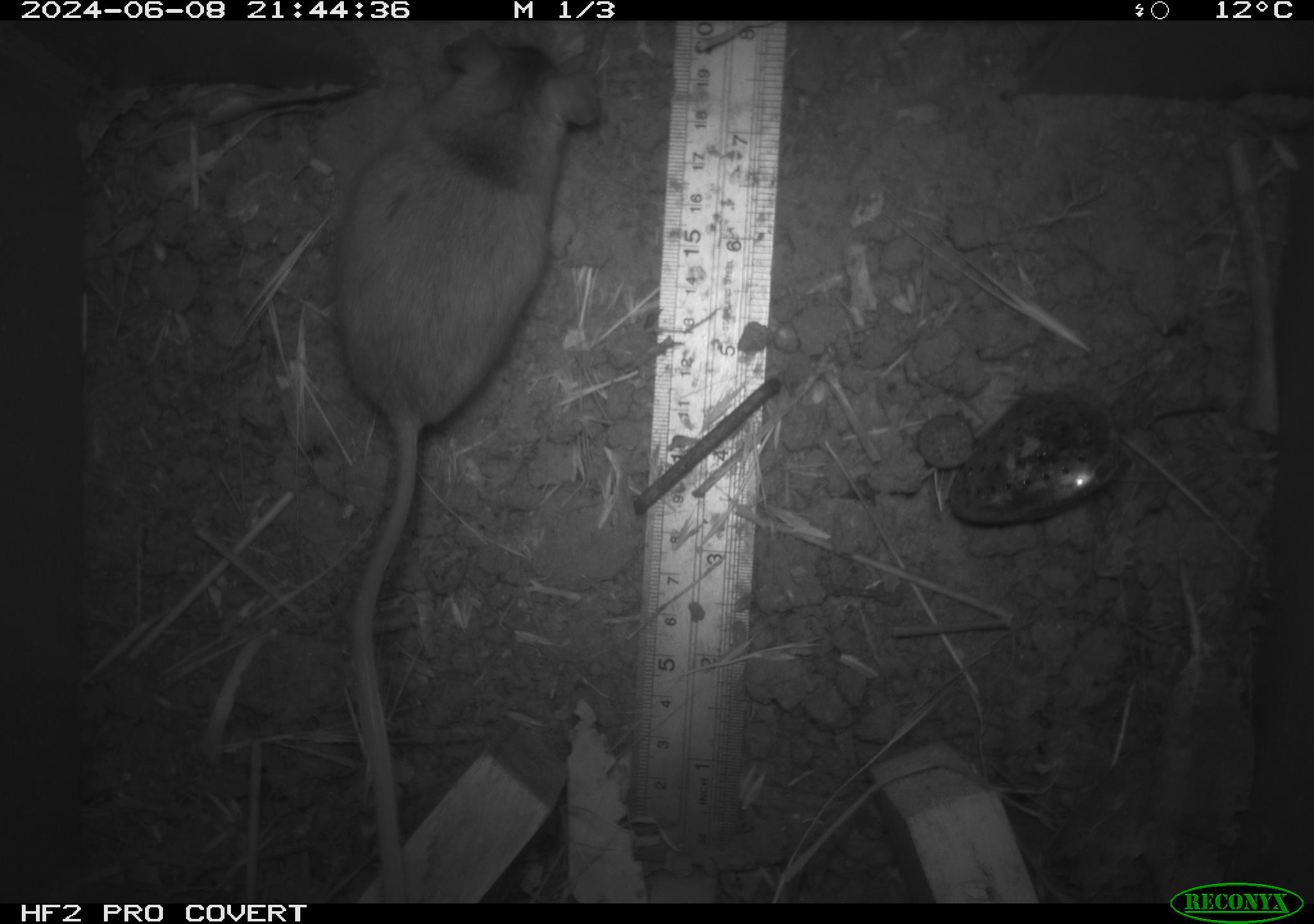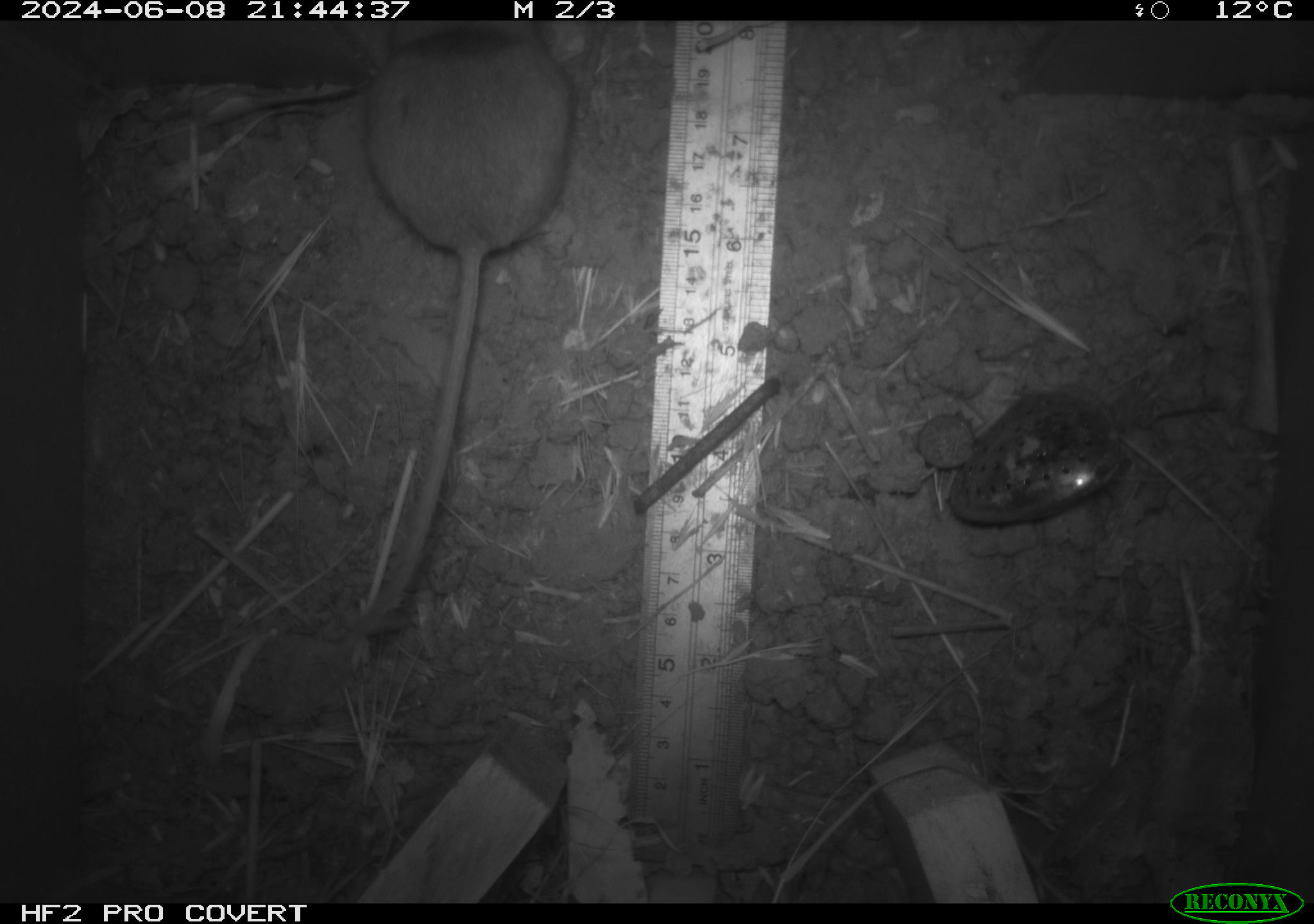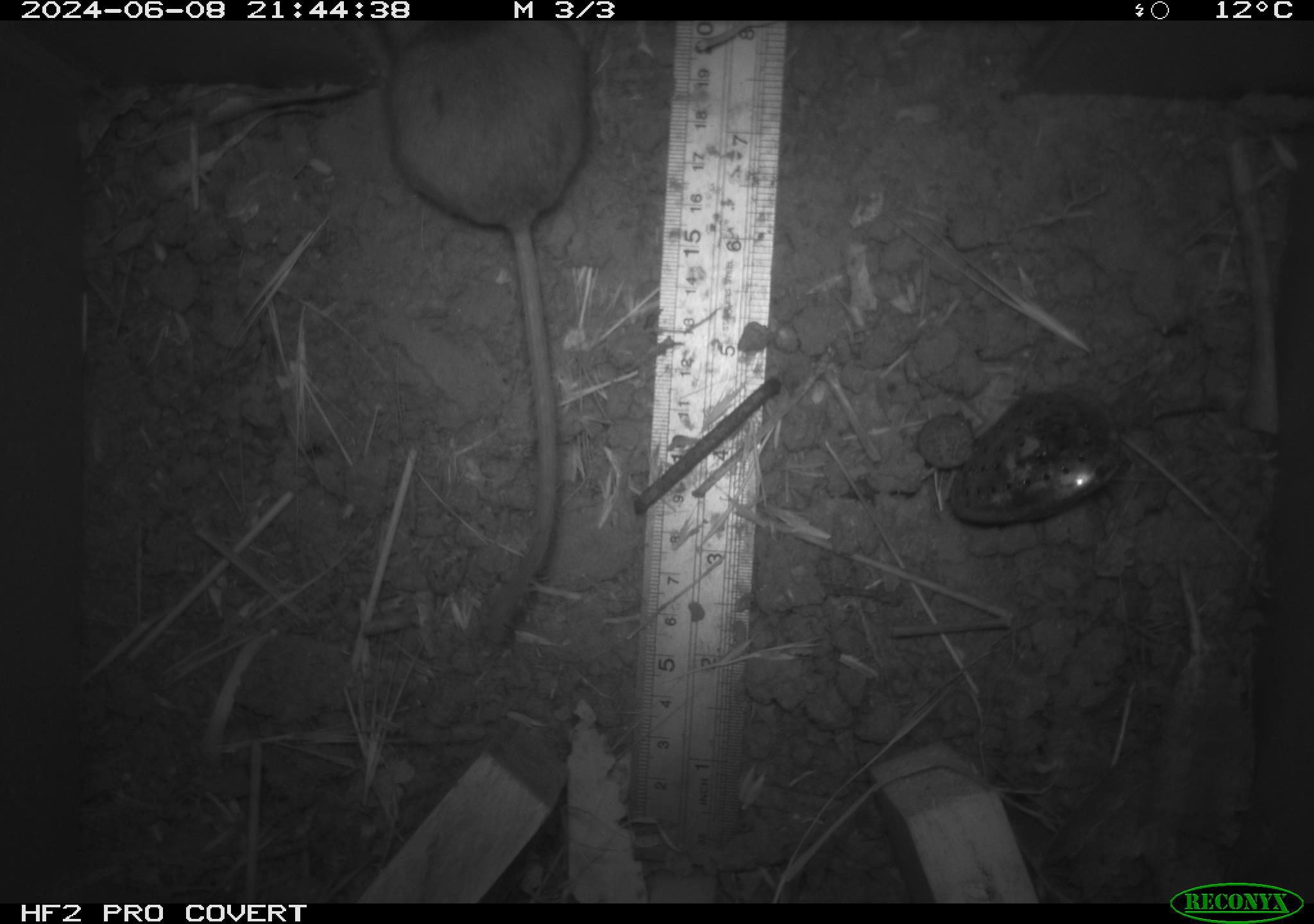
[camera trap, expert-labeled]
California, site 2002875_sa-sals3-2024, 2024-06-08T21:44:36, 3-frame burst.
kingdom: Animalia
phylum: Chordata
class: Mammalia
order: Rodentia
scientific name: Rodentia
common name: mouse species